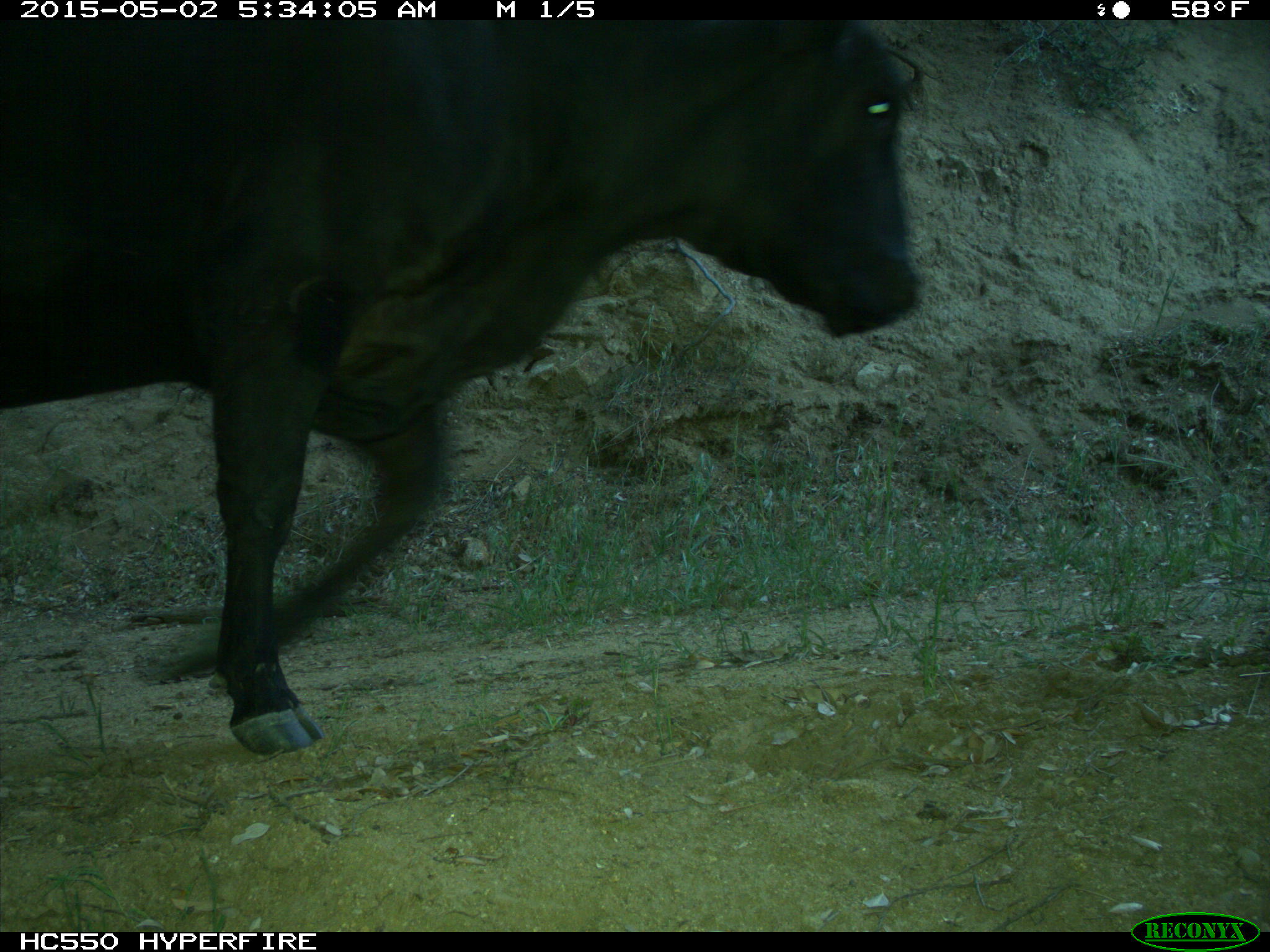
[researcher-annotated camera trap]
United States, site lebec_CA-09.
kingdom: Animalia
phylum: Chordata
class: Mammalia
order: Artiodactyla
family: Bovidae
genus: Bos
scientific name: Bos taurus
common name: domestic cow